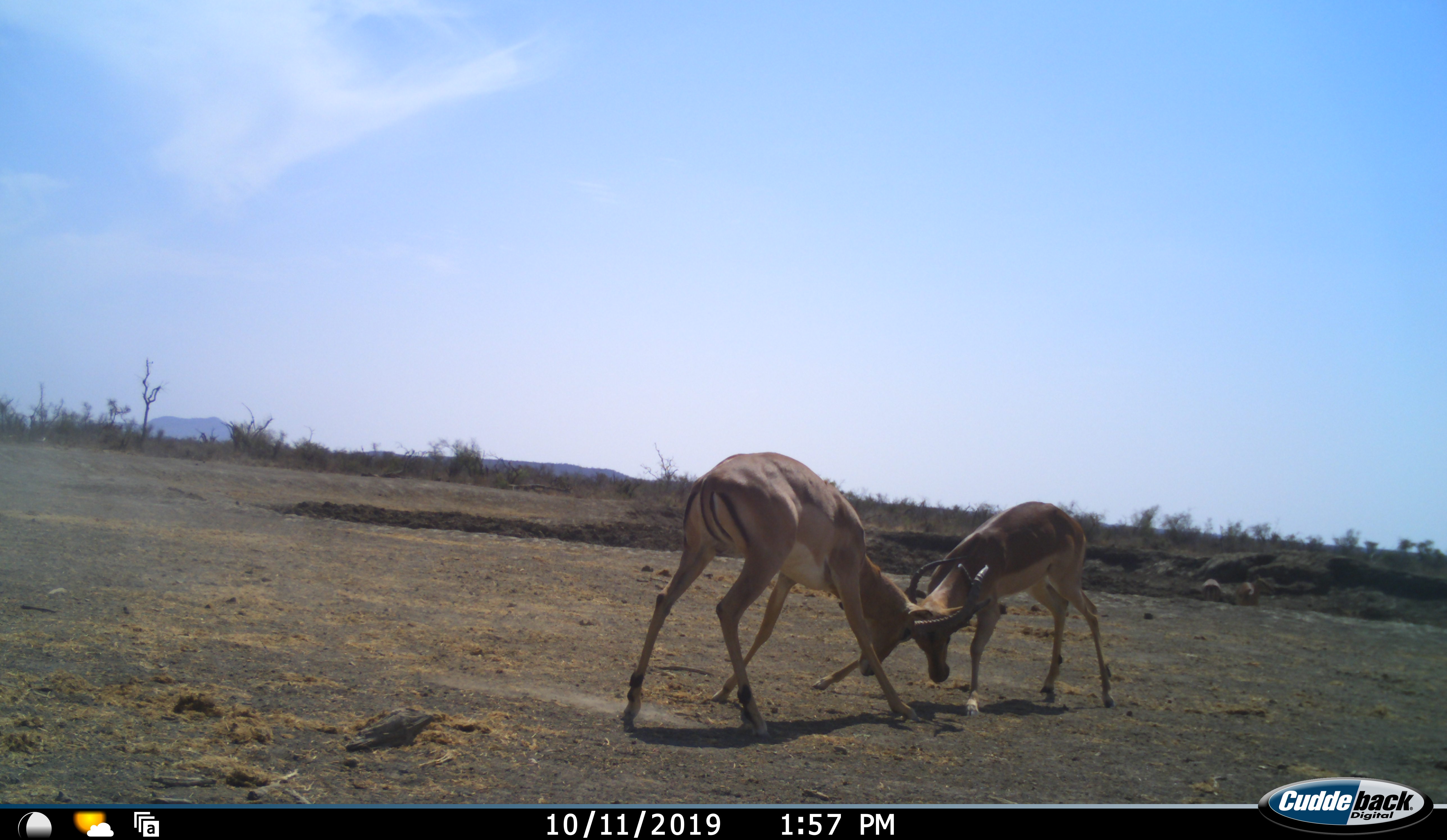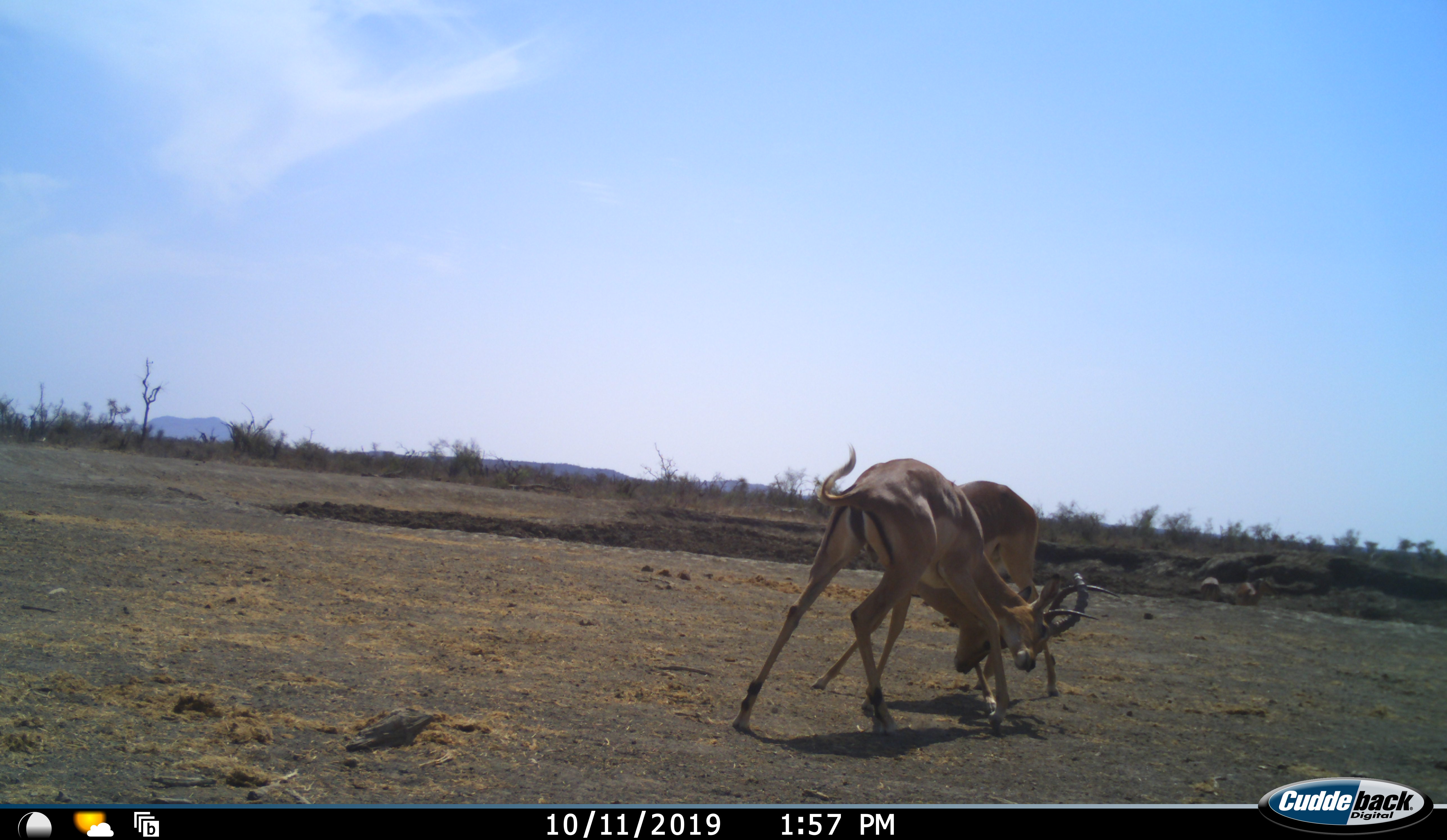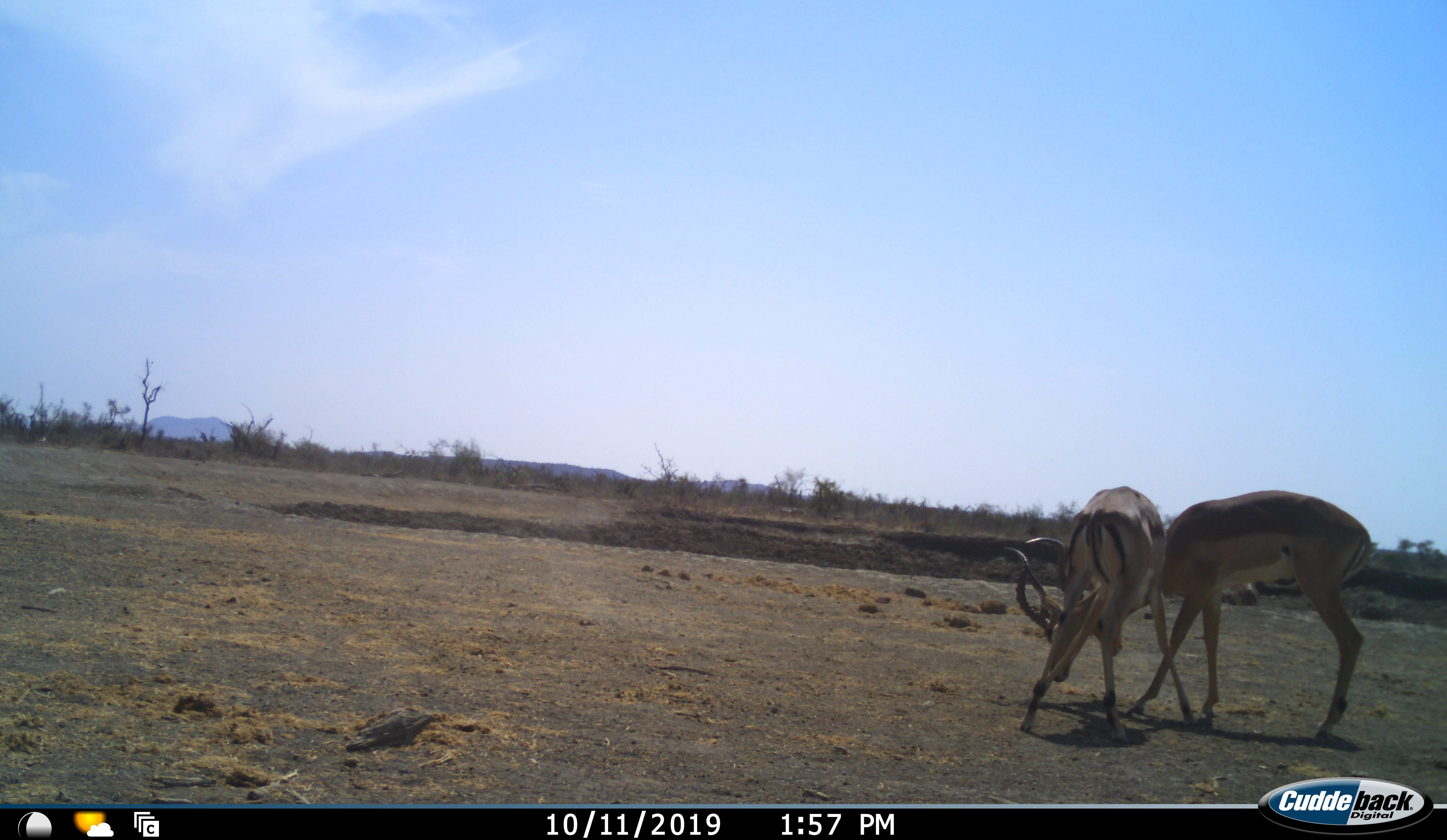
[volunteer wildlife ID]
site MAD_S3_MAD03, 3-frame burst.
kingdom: Animalia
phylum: Chordata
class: Mammalia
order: Artiodactyla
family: Bovidae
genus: Aepyceros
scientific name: Aepyceros melampus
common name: impala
Impala (Aepyceros melampus), count 2. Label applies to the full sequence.